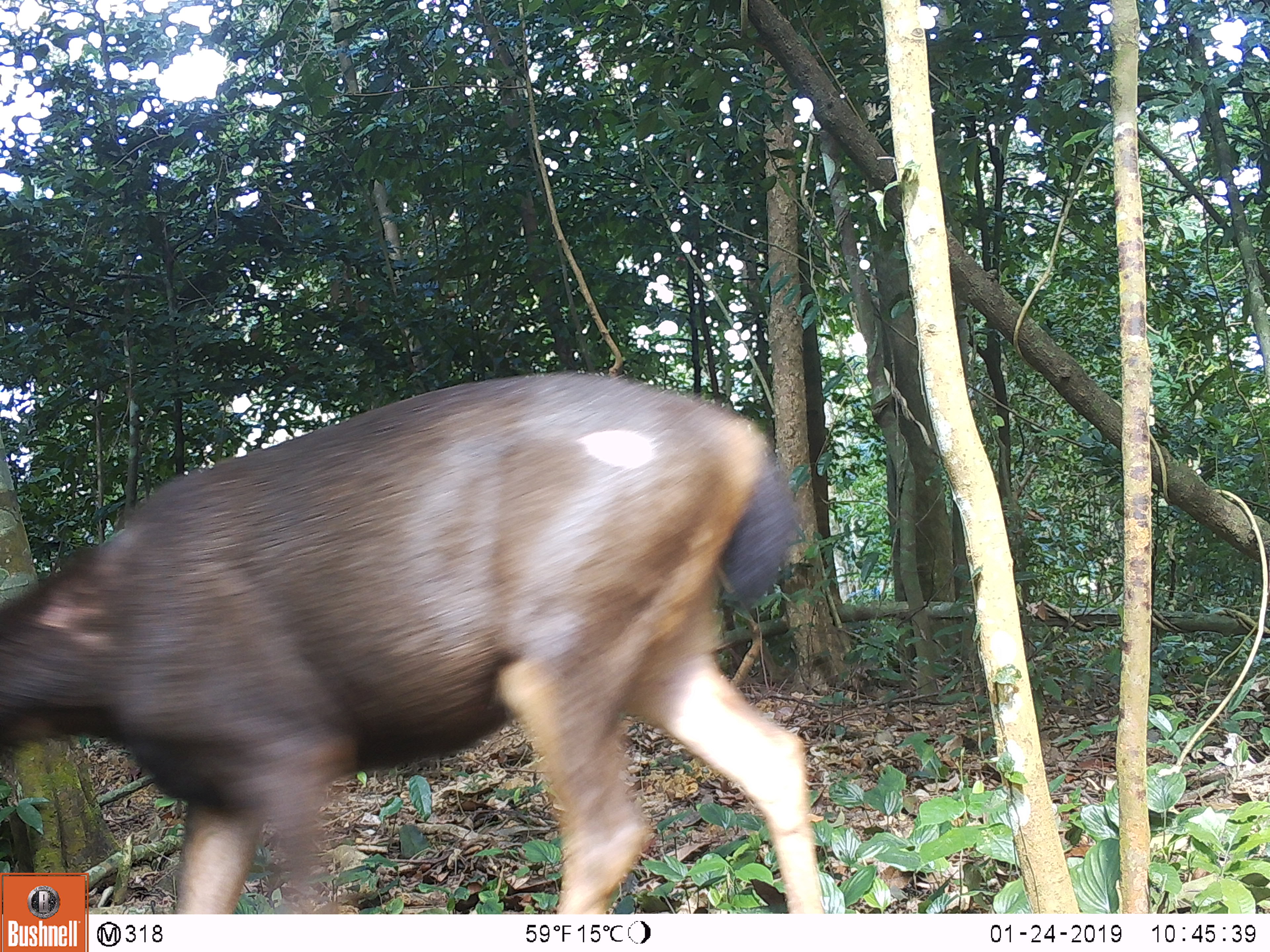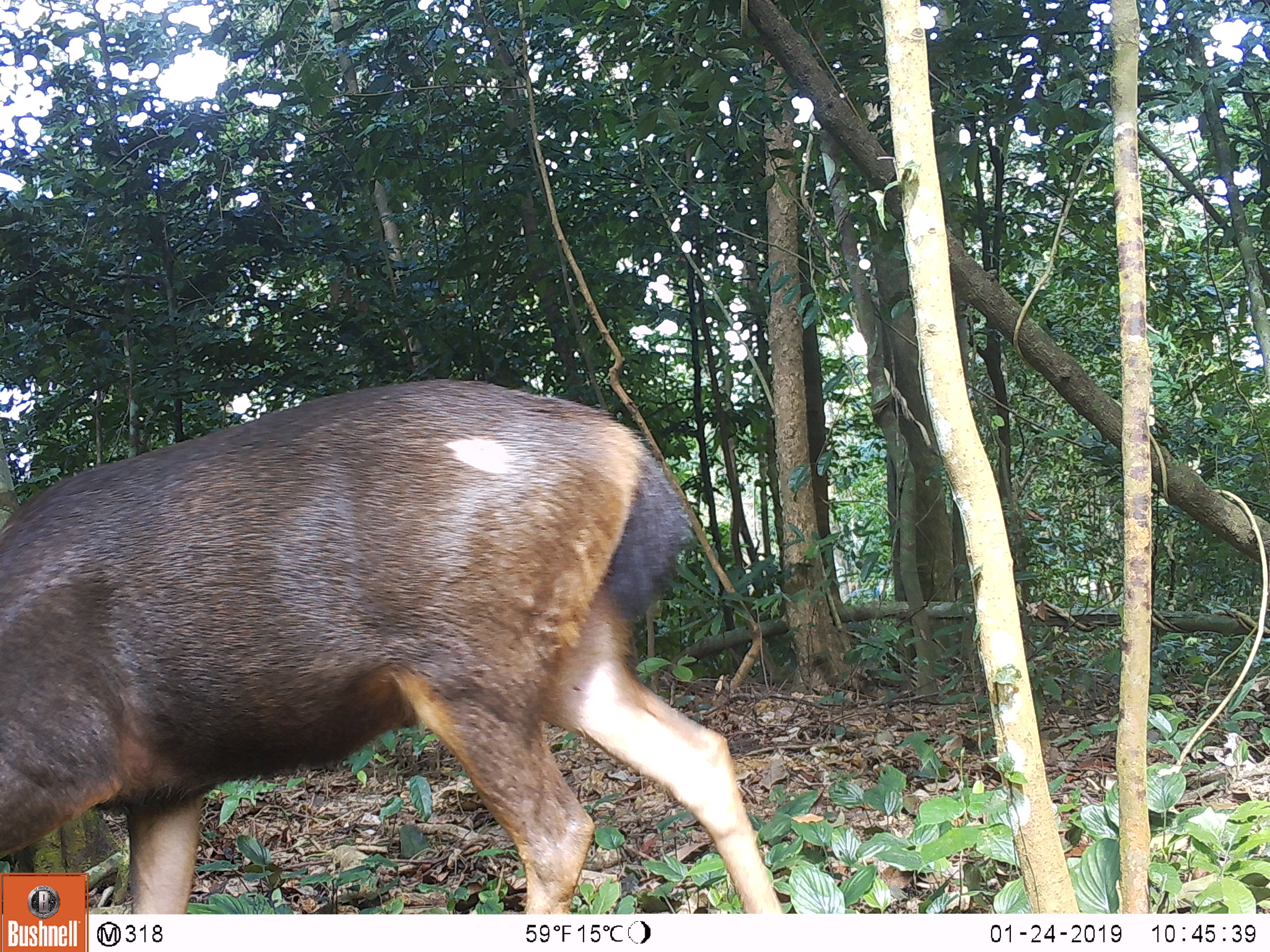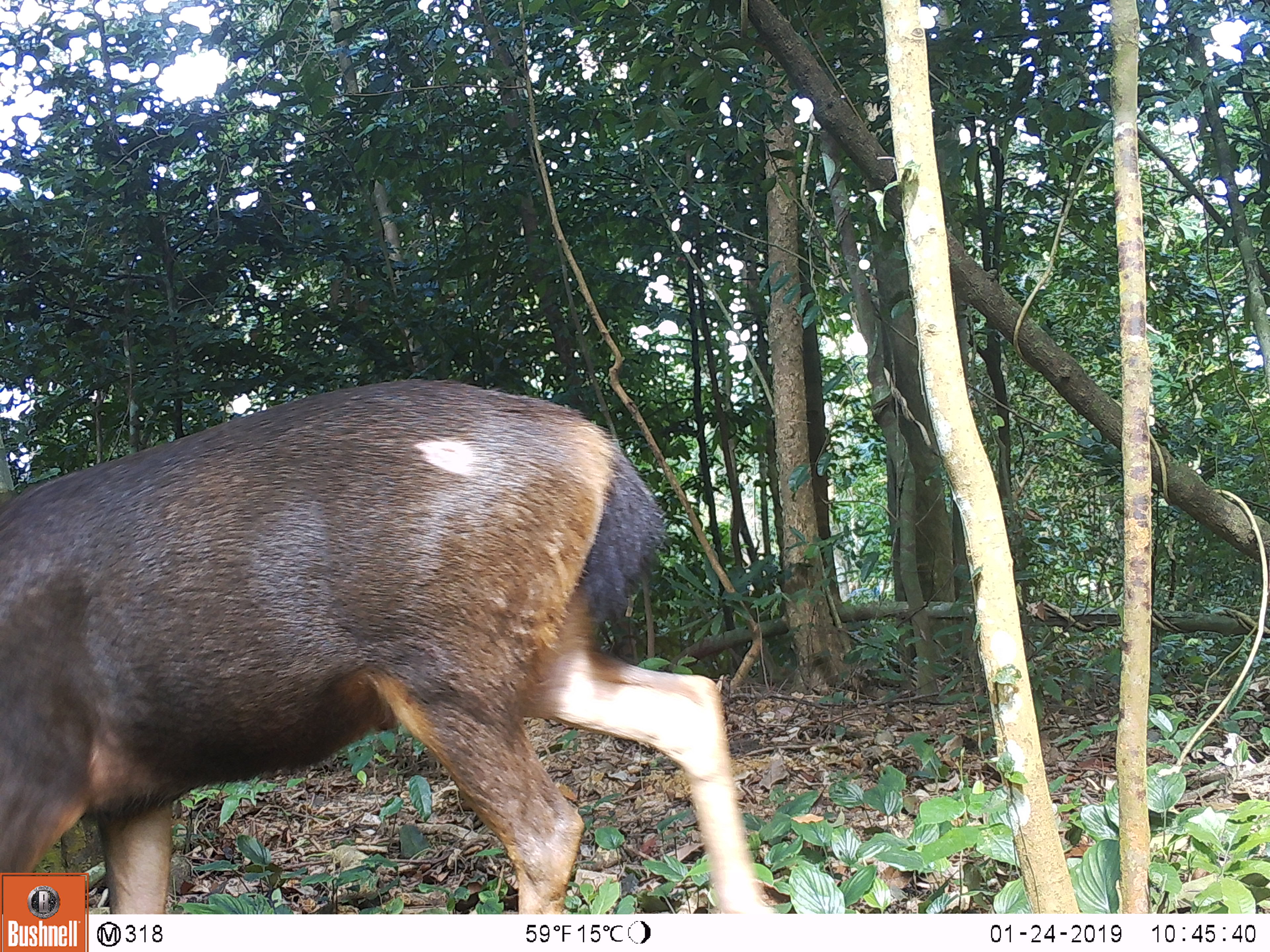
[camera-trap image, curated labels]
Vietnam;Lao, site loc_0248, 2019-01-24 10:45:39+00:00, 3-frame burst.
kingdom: Animalia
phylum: Chordata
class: Mammalia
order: Artiodactyla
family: Cervidae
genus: Rusa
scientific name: Rusa unicolor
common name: sambar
Sambar (Rusa unicolor). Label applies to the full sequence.